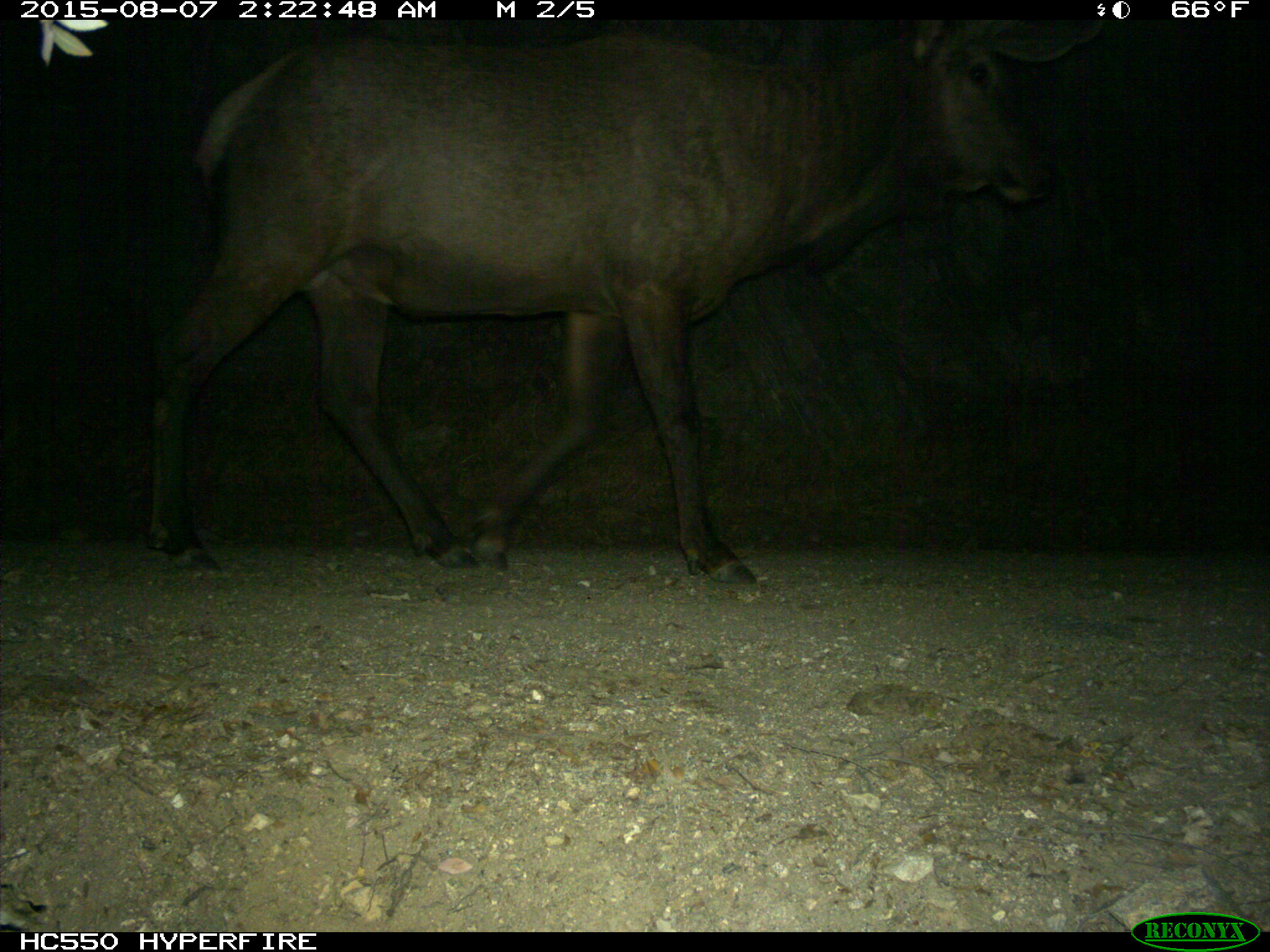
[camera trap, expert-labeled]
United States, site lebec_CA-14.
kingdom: Animalia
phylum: Chordata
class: Mammalia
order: Artiodactyla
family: Cervidae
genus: Cervus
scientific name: Cervus canadensis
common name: elk